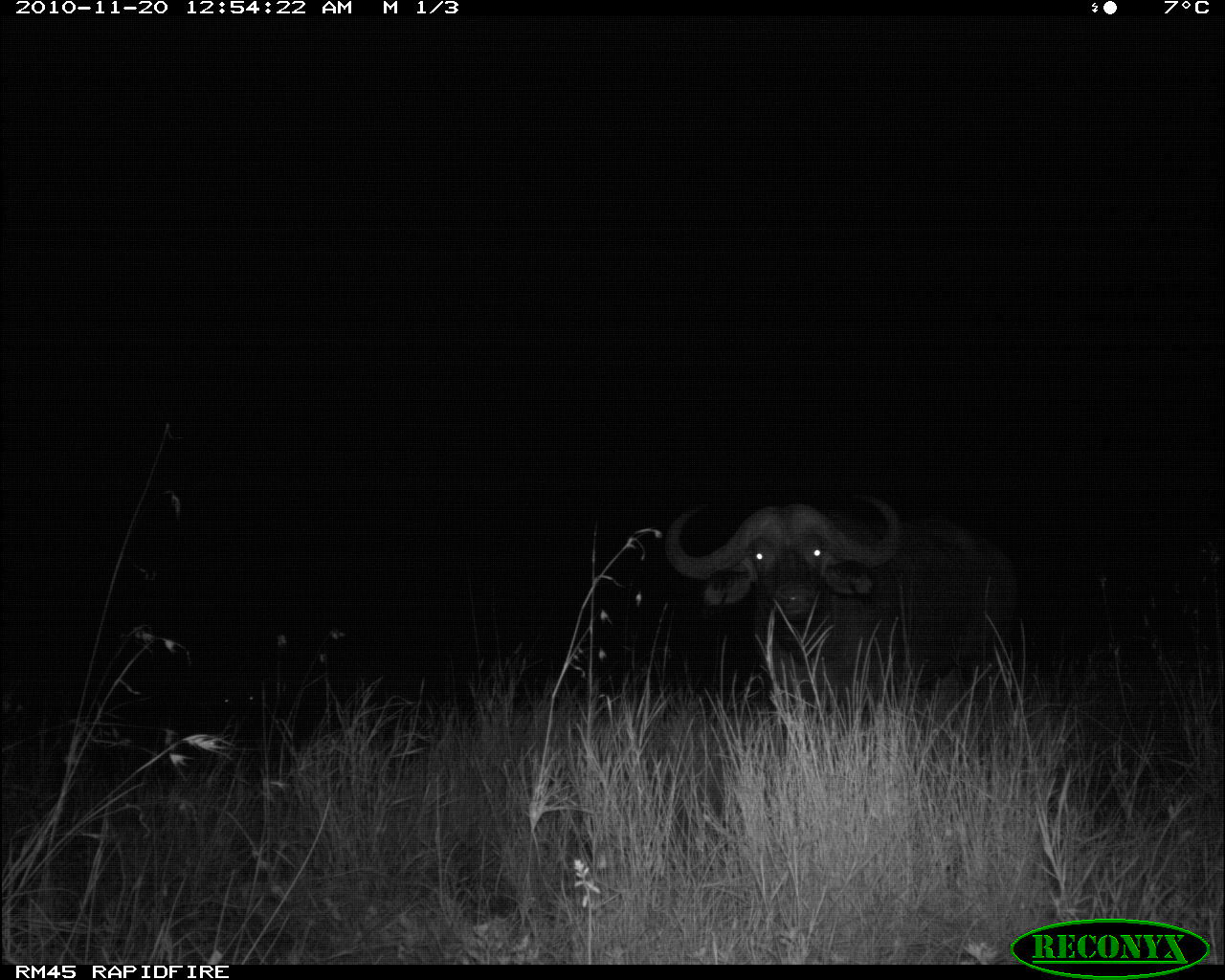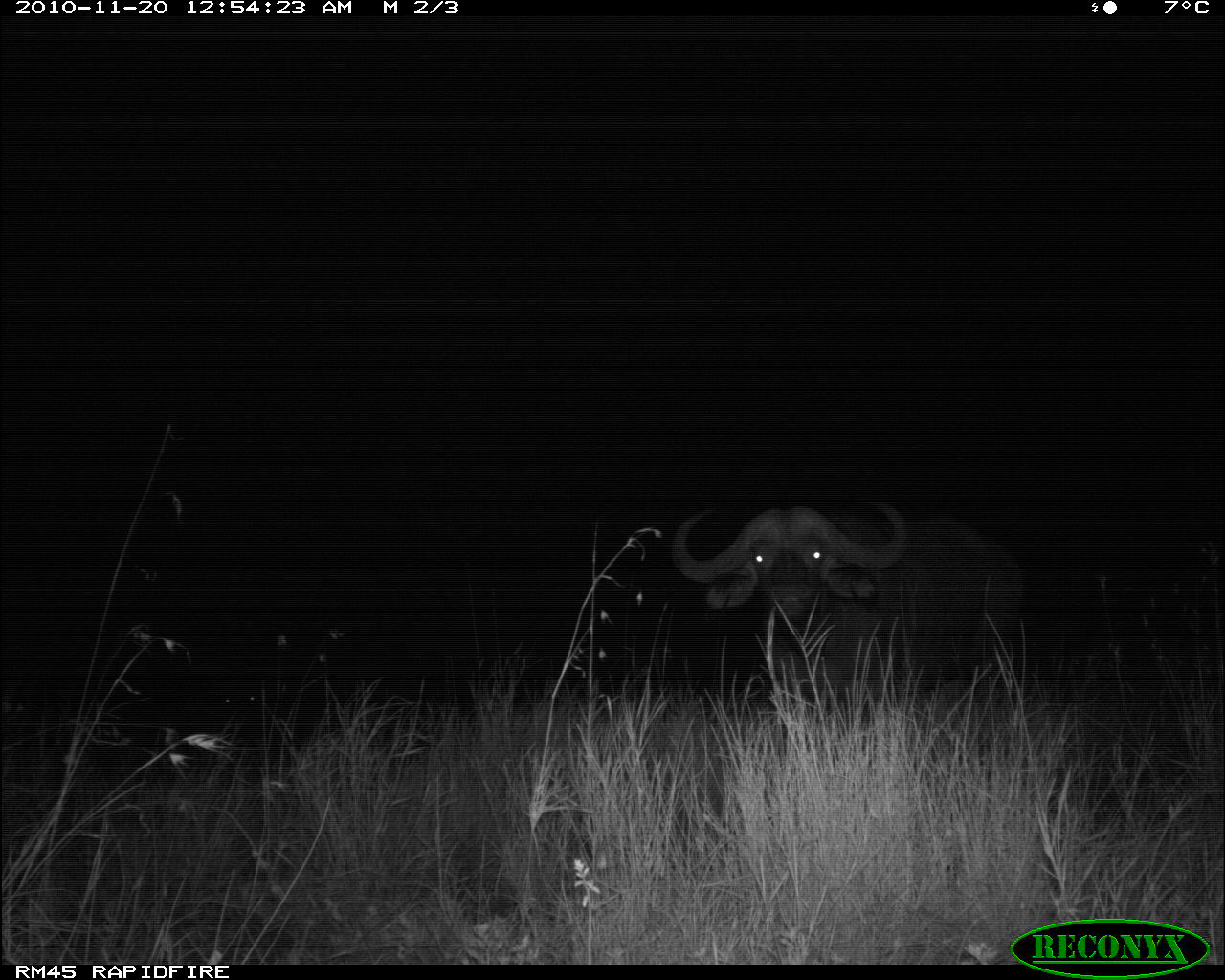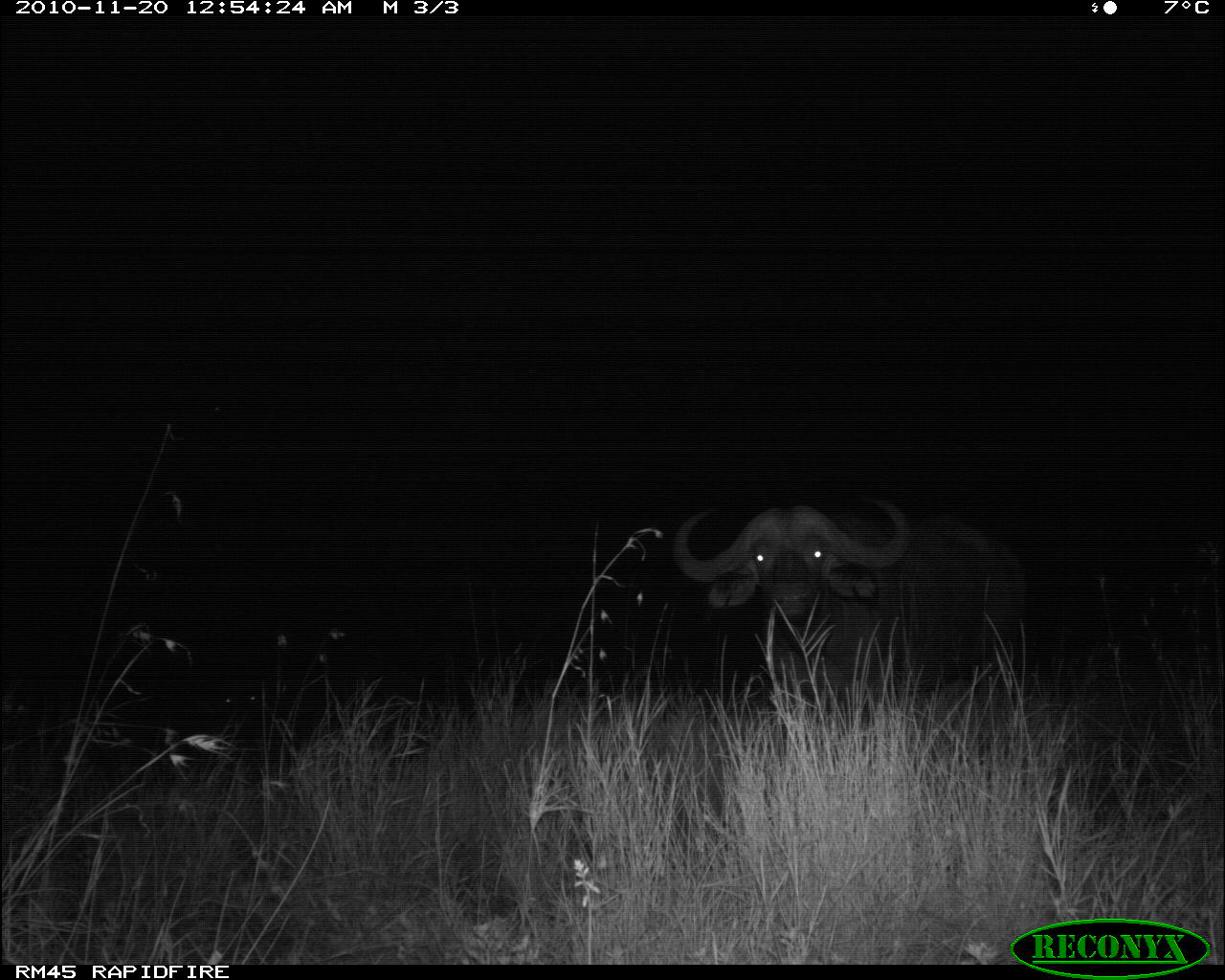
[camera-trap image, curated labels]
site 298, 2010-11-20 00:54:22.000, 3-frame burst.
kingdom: Animalia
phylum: Chordata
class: Mammalia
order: Artiodactyla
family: Bovidae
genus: Syncerus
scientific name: Syncerus caffer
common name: african buffalo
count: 1